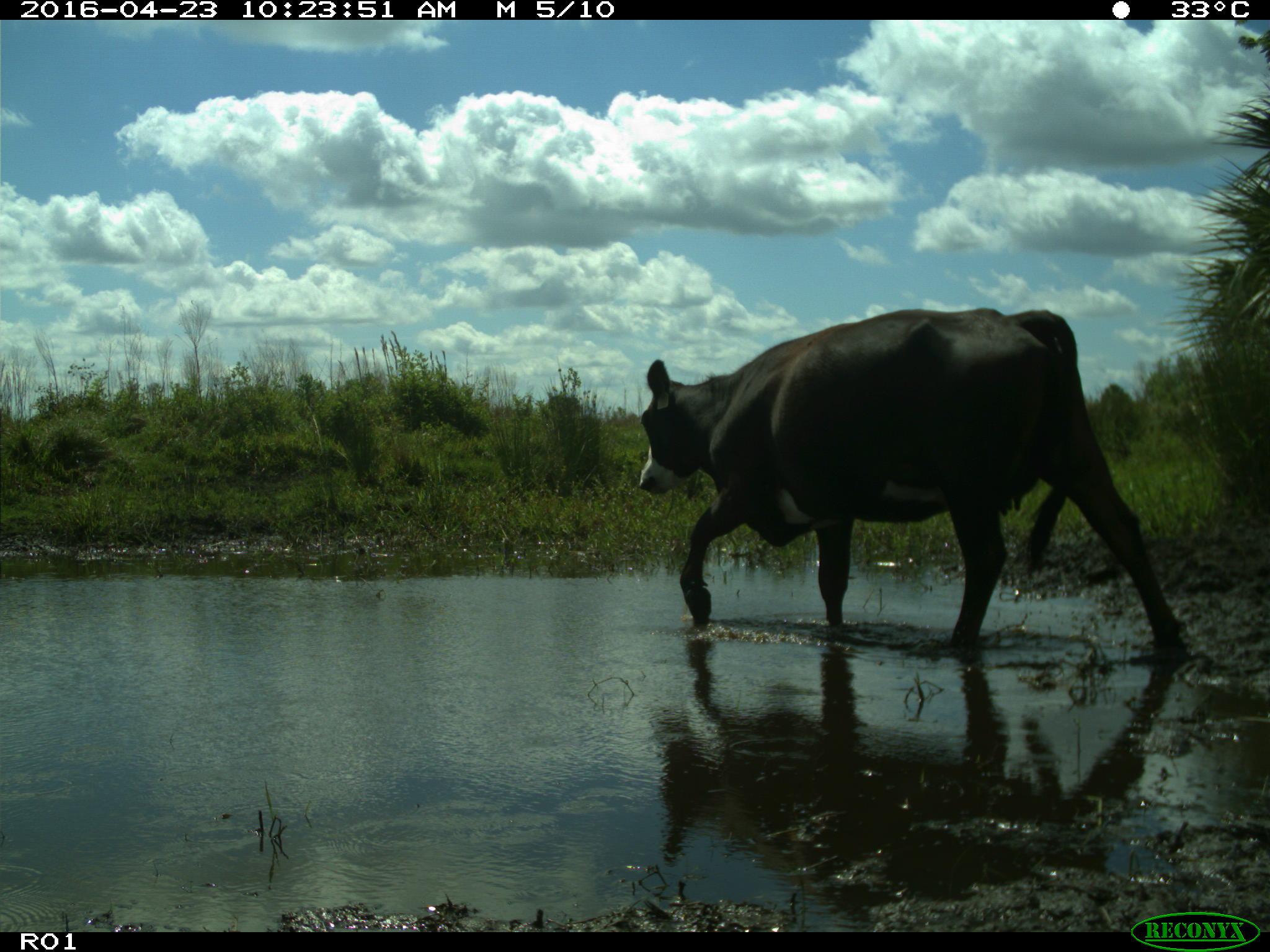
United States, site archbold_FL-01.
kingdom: Animalia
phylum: Chordata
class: Mammalia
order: Artiodactyla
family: Bovidae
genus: Bos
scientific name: Bos taurus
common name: domestic cow